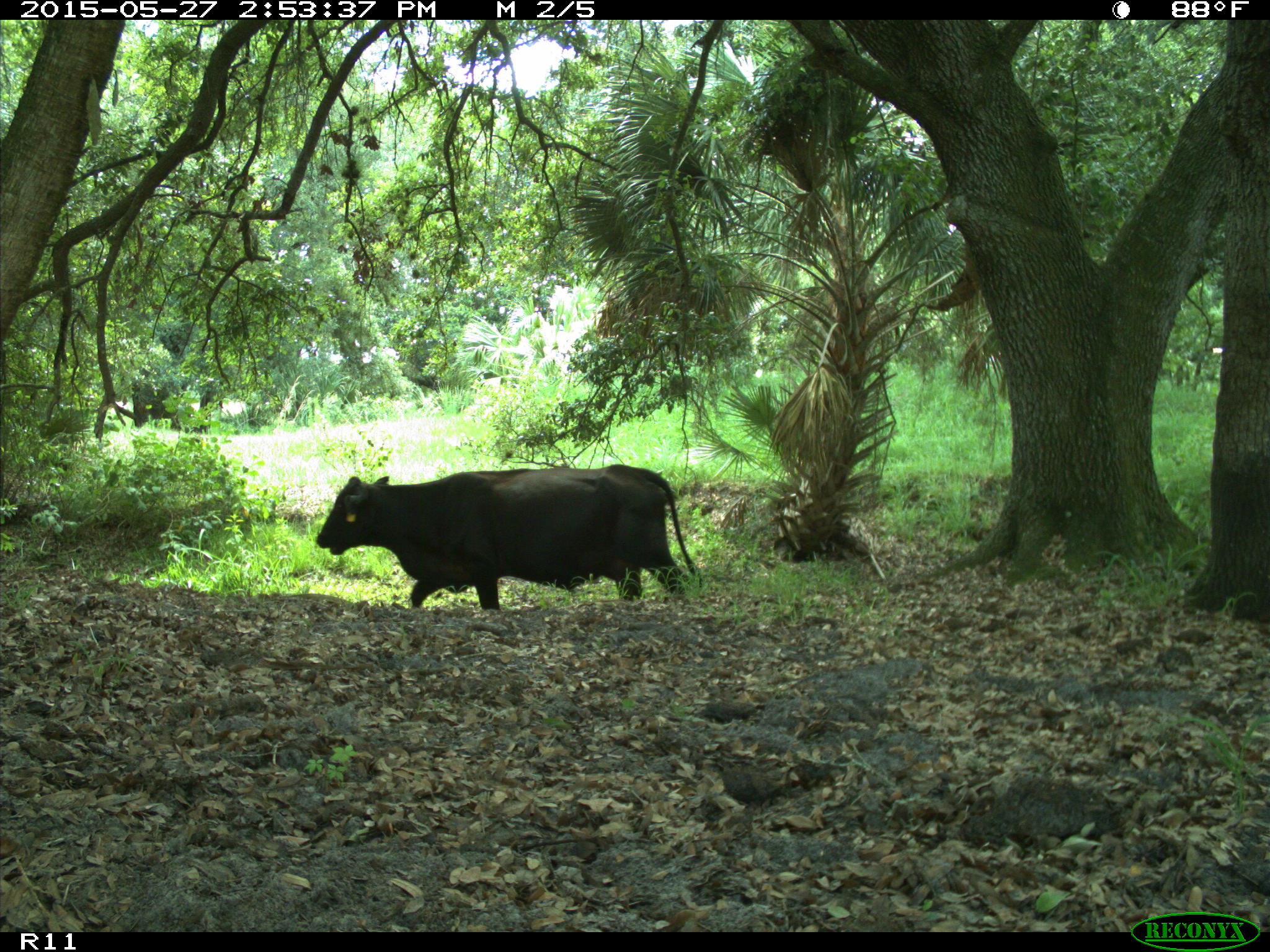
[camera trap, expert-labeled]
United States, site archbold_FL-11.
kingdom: Animalia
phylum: Chordata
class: Mammalia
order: Artiodactyla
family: Bovidae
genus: Bos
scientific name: Bos taurus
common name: domestic cow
Bos taurus (domestic cow).